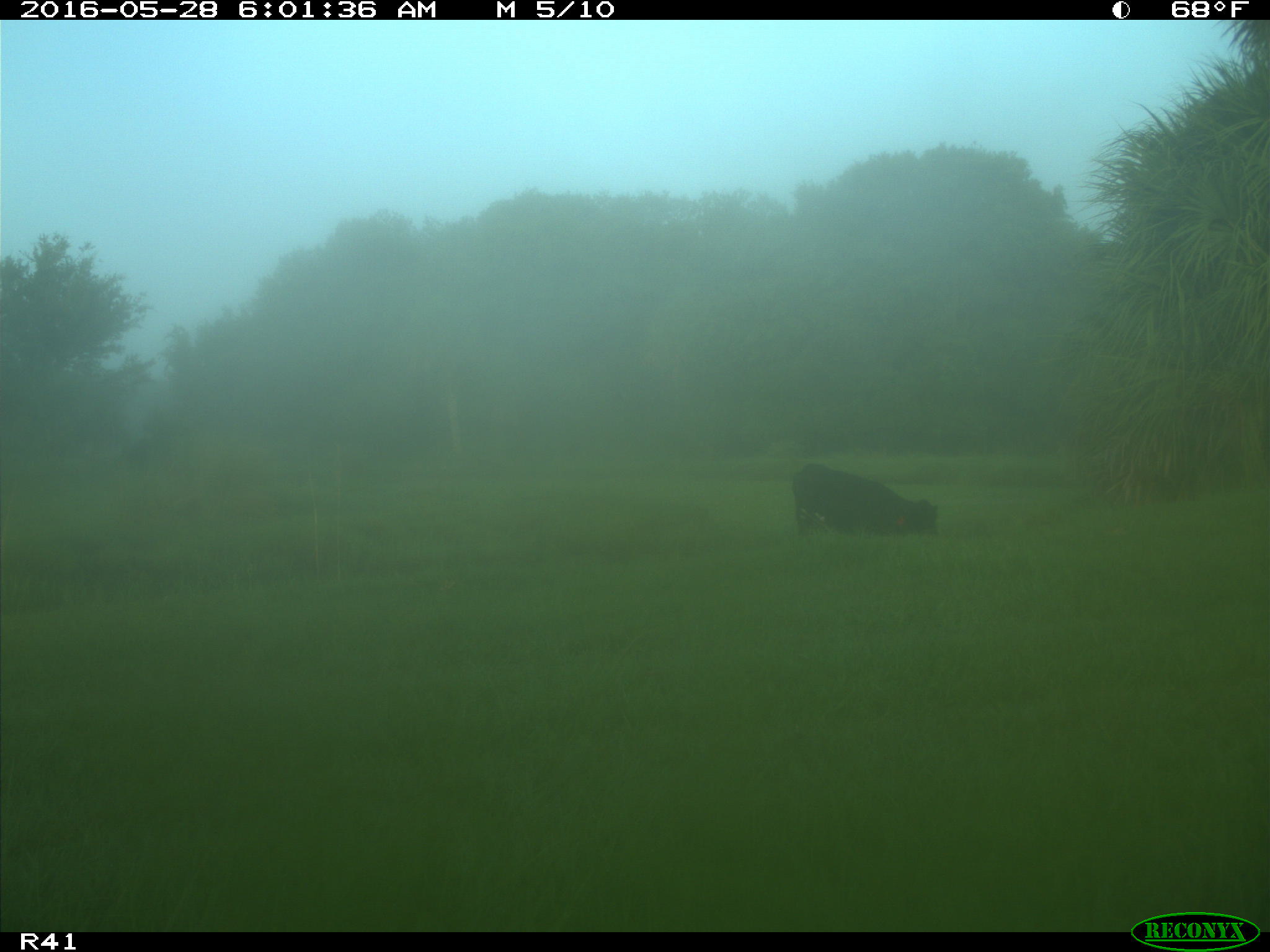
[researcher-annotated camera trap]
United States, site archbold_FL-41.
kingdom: Animalia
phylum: Chordata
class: Mammalia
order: Artiodactyla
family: Bovidae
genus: Bos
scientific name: Bos taurus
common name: domestic cow